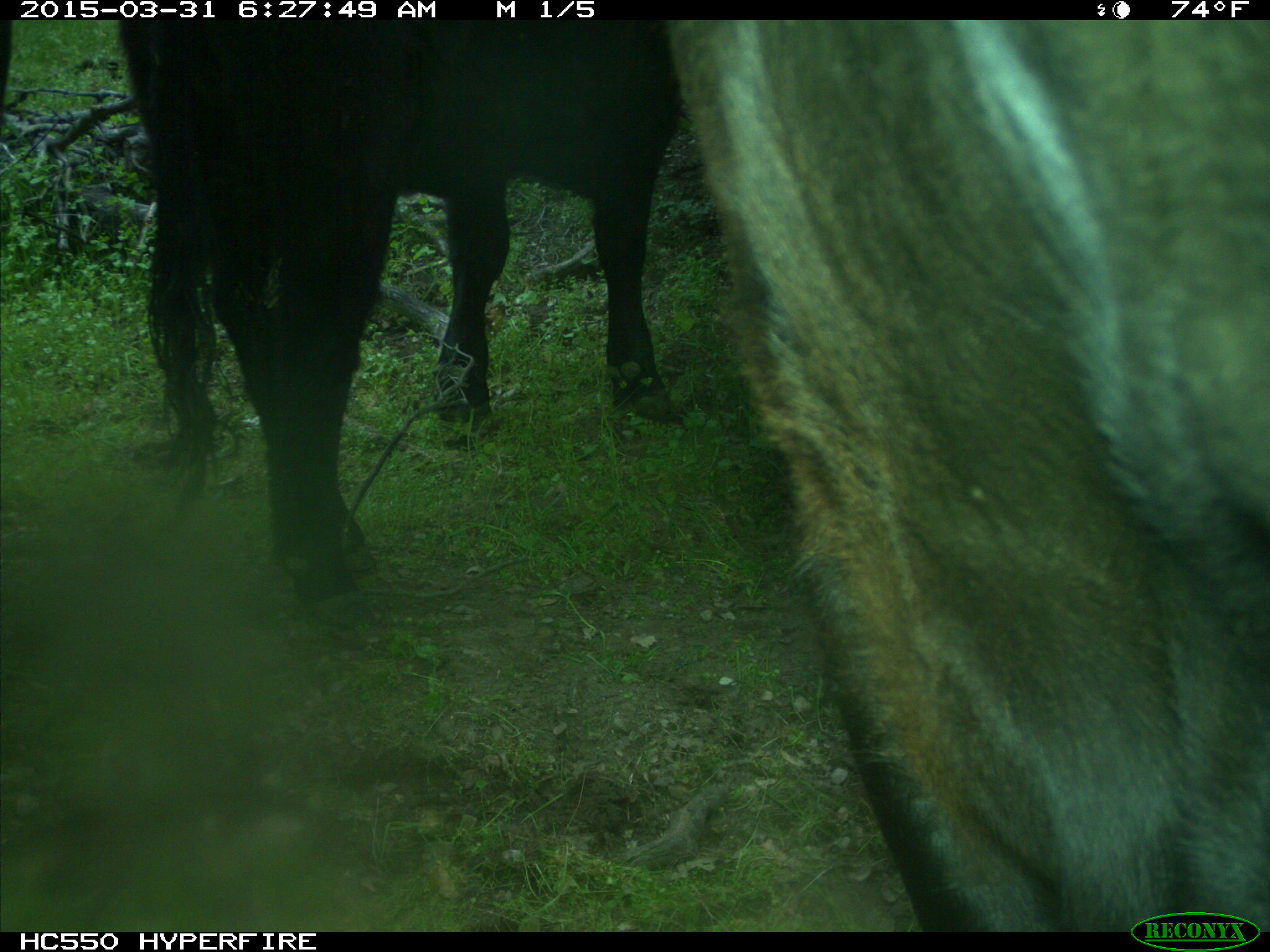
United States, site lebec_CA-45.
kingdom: Animalia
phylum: Chordata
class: Mammalia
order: Artiodactyla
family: Bovidae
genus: Bos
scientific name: Bos taurus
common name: domestic cow